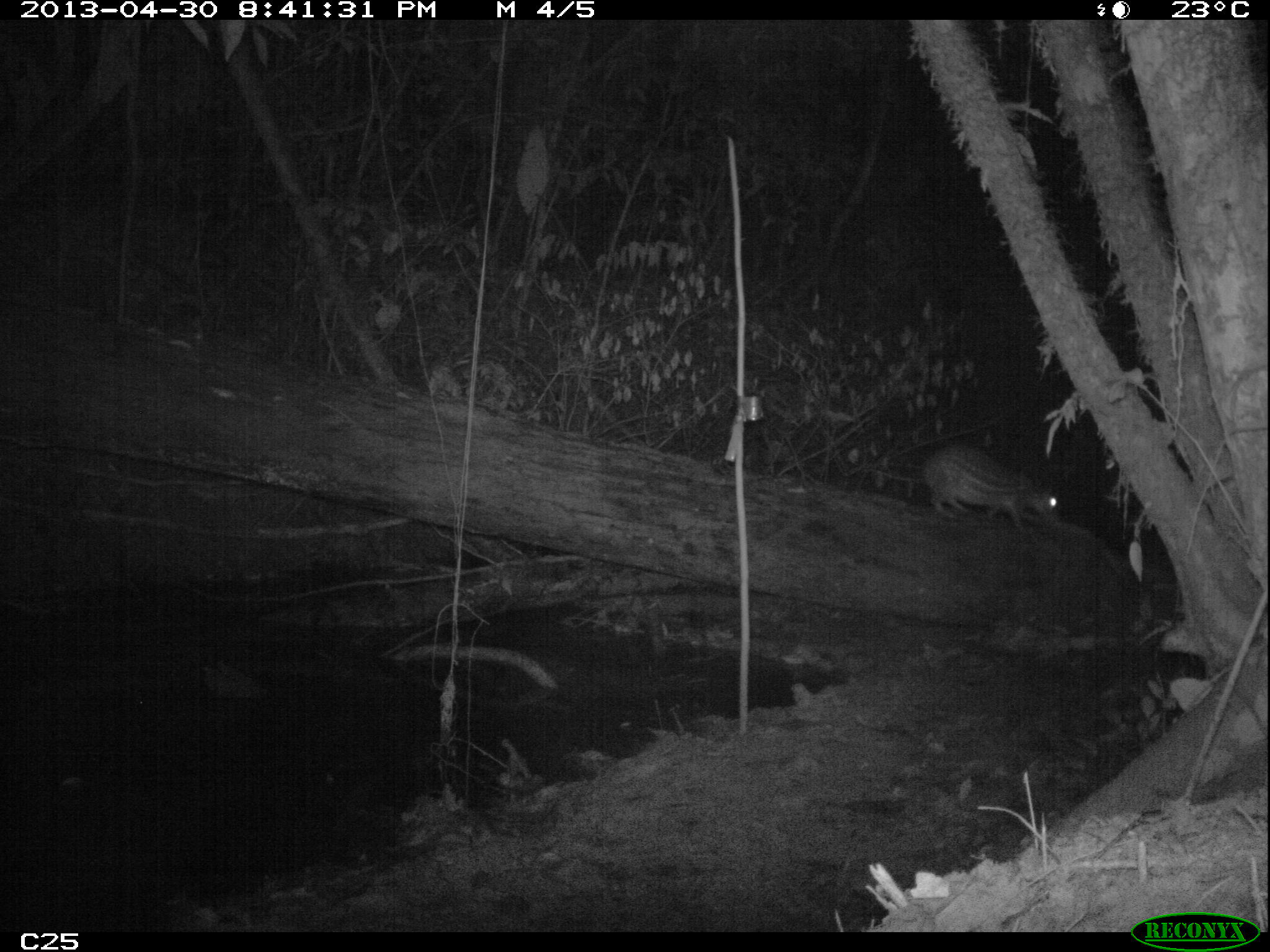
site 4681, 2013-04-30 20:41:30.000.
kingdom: Animalia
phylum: Chordata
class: Mammalia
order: Rodentia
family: Cuniculidae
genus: Cuniculus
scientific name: Cuniculus paca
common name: spotted paca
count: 1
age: adult